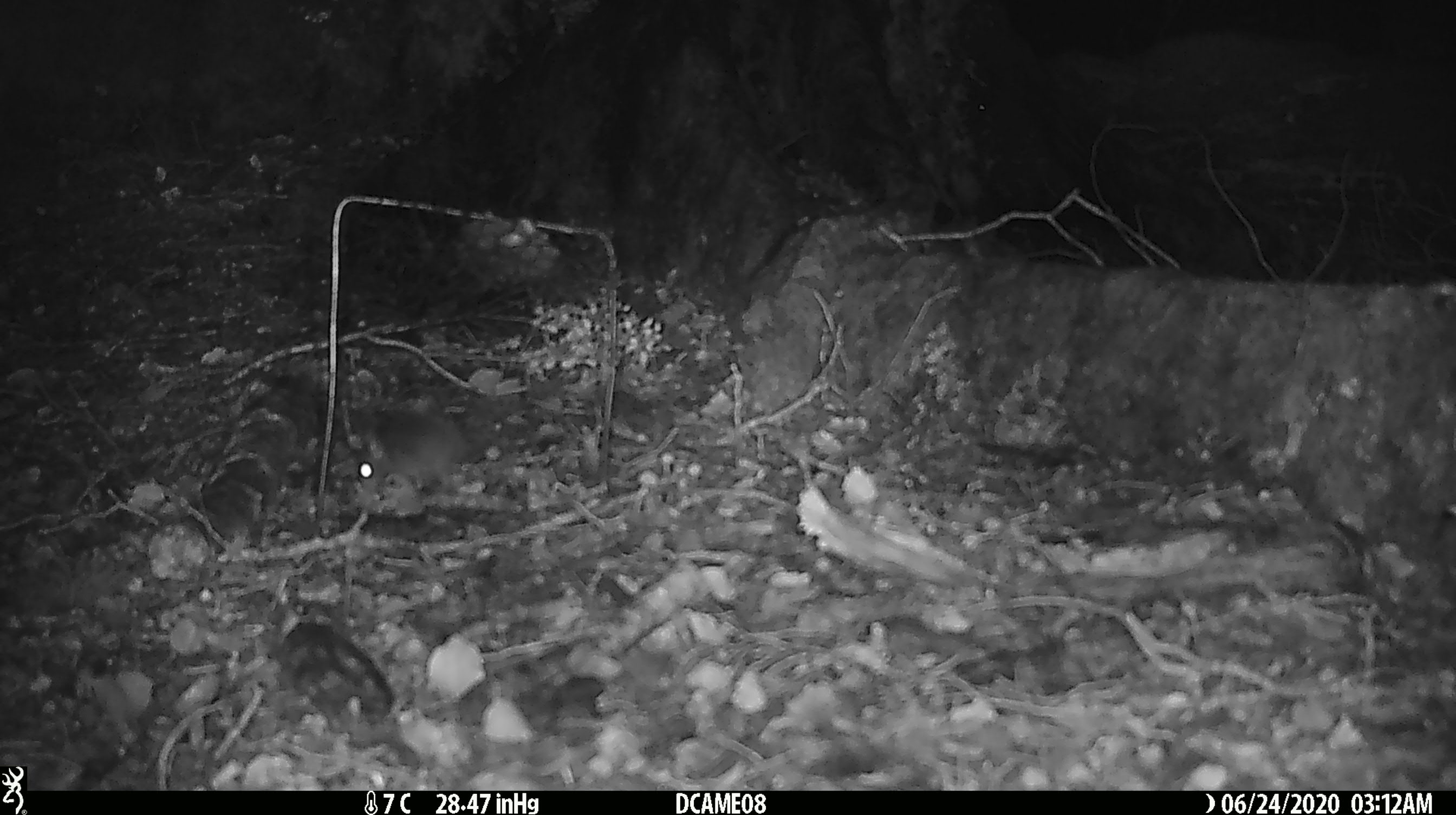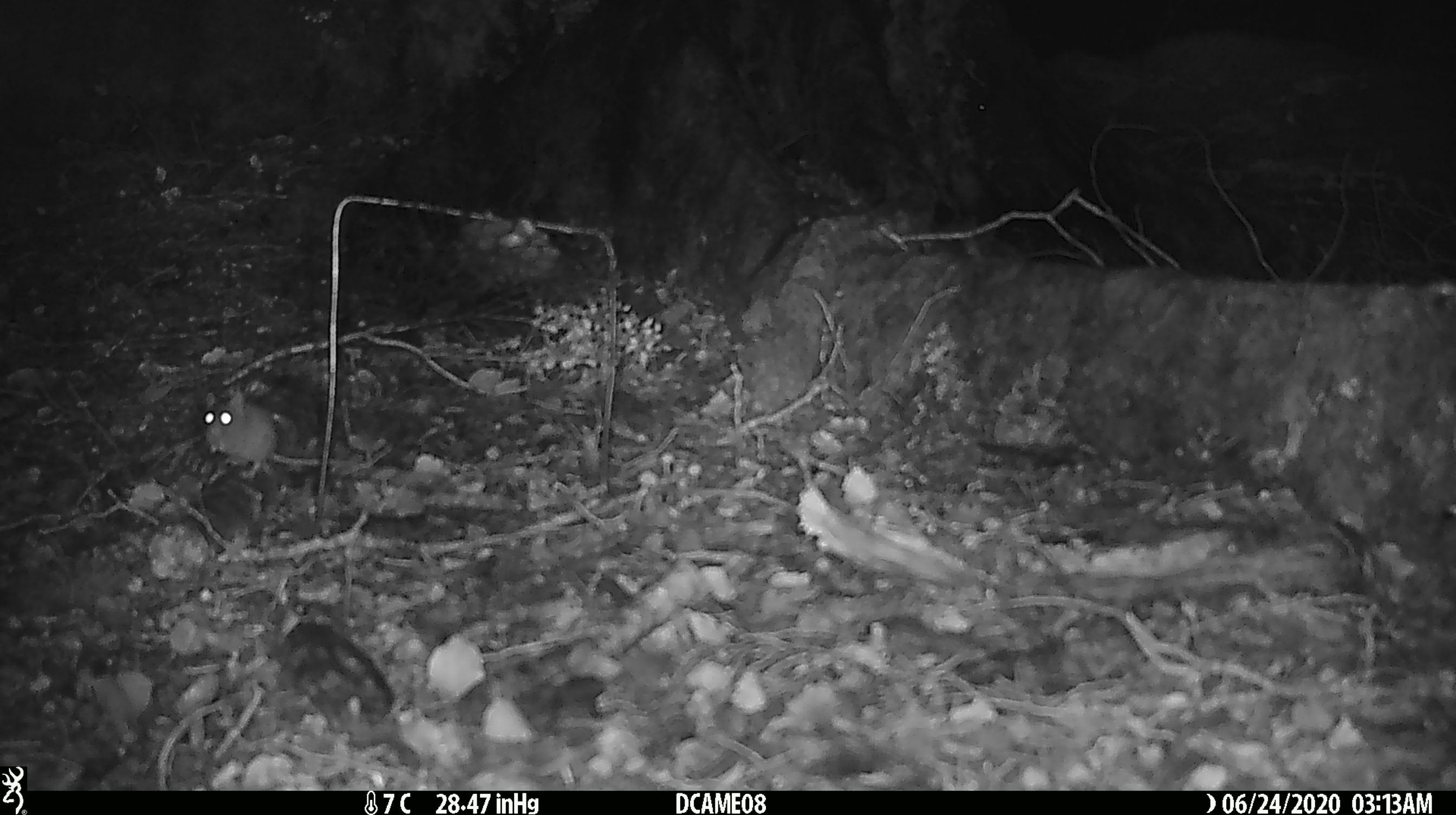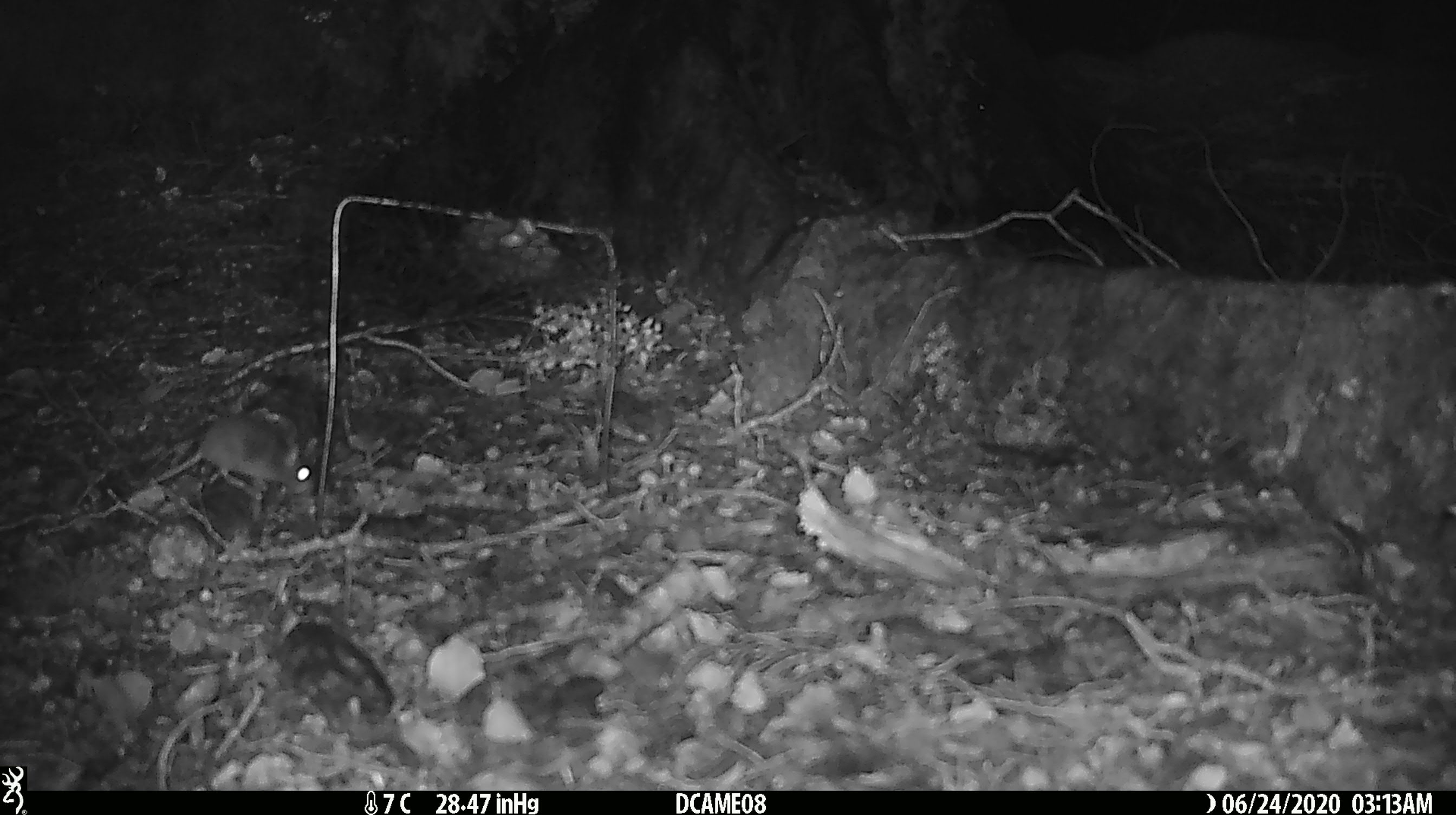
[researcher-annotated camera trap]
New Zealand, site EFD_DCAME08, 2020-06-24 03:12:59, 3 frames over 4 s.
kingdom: Animalia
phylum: Chordata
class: Mammalia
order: Rodentia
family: Muridae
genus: Mus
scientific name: Mus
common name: mouse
Mouse (Mus).